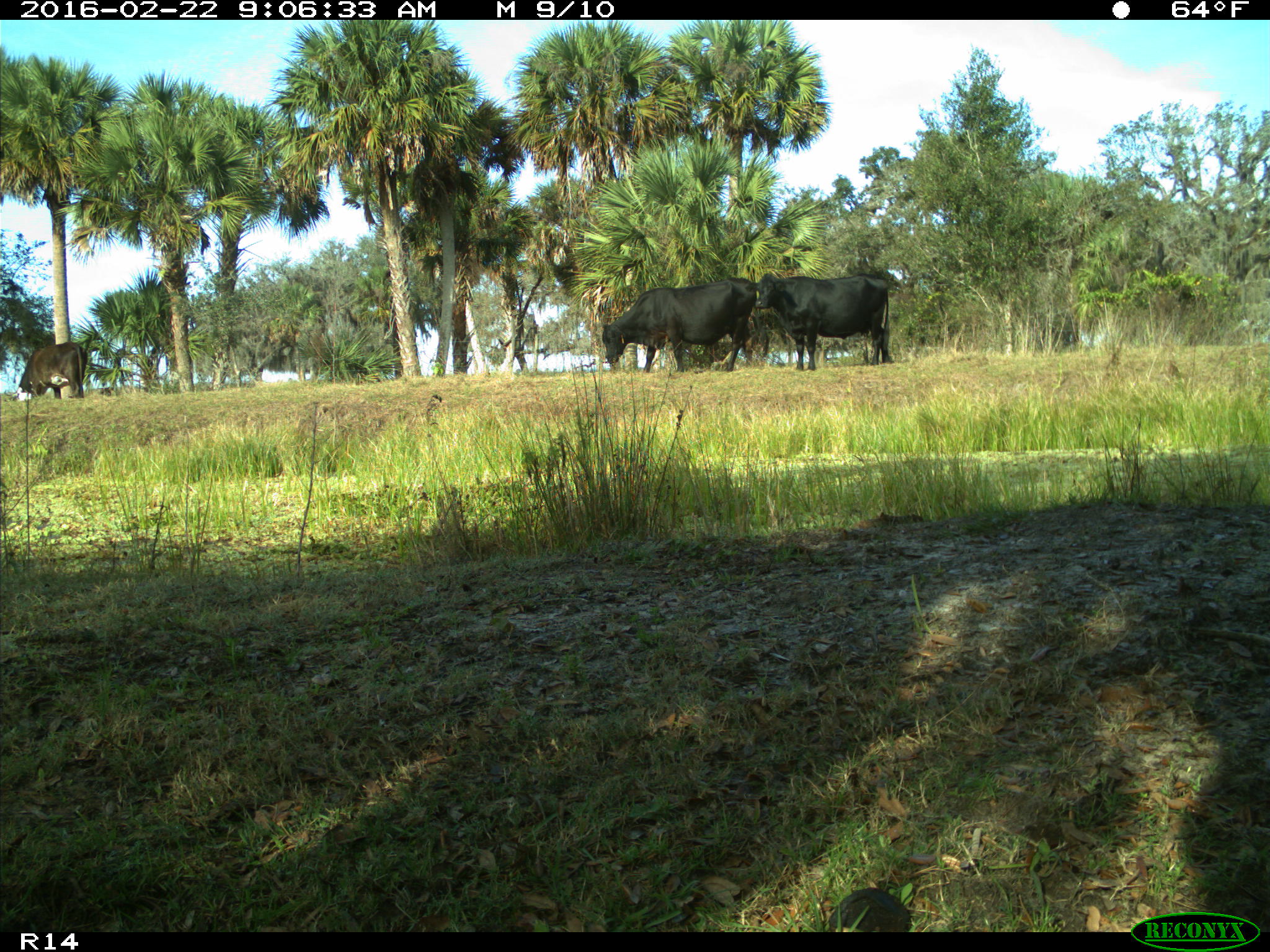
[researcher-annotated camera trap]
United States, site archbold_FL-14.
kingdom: Animalia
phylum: Chordata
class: Mammalia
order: Artiodactyla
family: Bovidae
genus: Bos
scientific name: Bos taurus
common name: domestic cow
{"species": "Bos taurus (domestic cow)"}